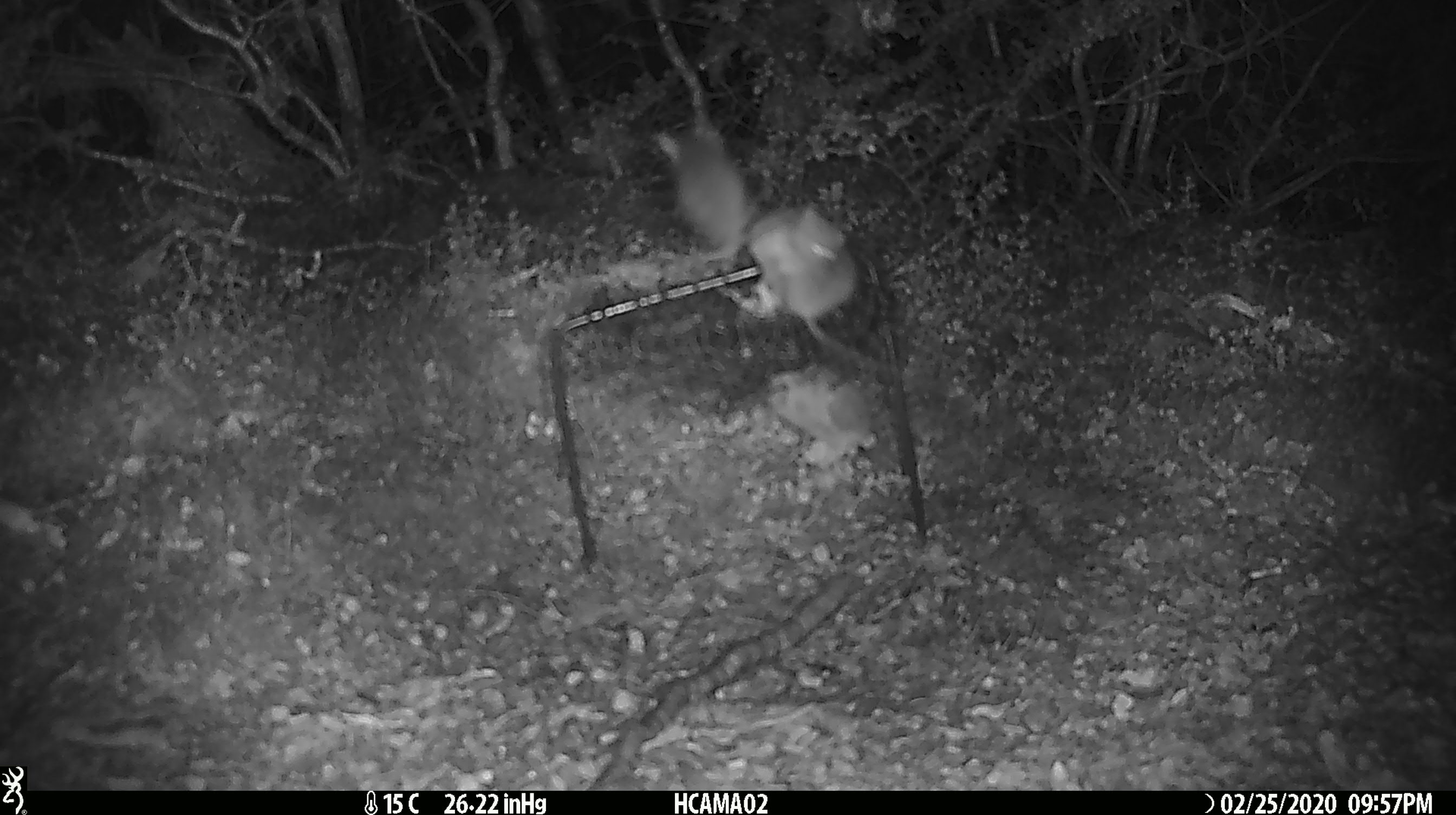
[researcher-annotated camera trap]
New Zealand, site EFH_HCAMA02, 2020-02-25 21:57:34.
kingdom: Animalia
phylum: Chordata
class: Mammalia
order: Rodentia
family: Muridae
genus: Mus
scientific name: Mus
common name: mouse